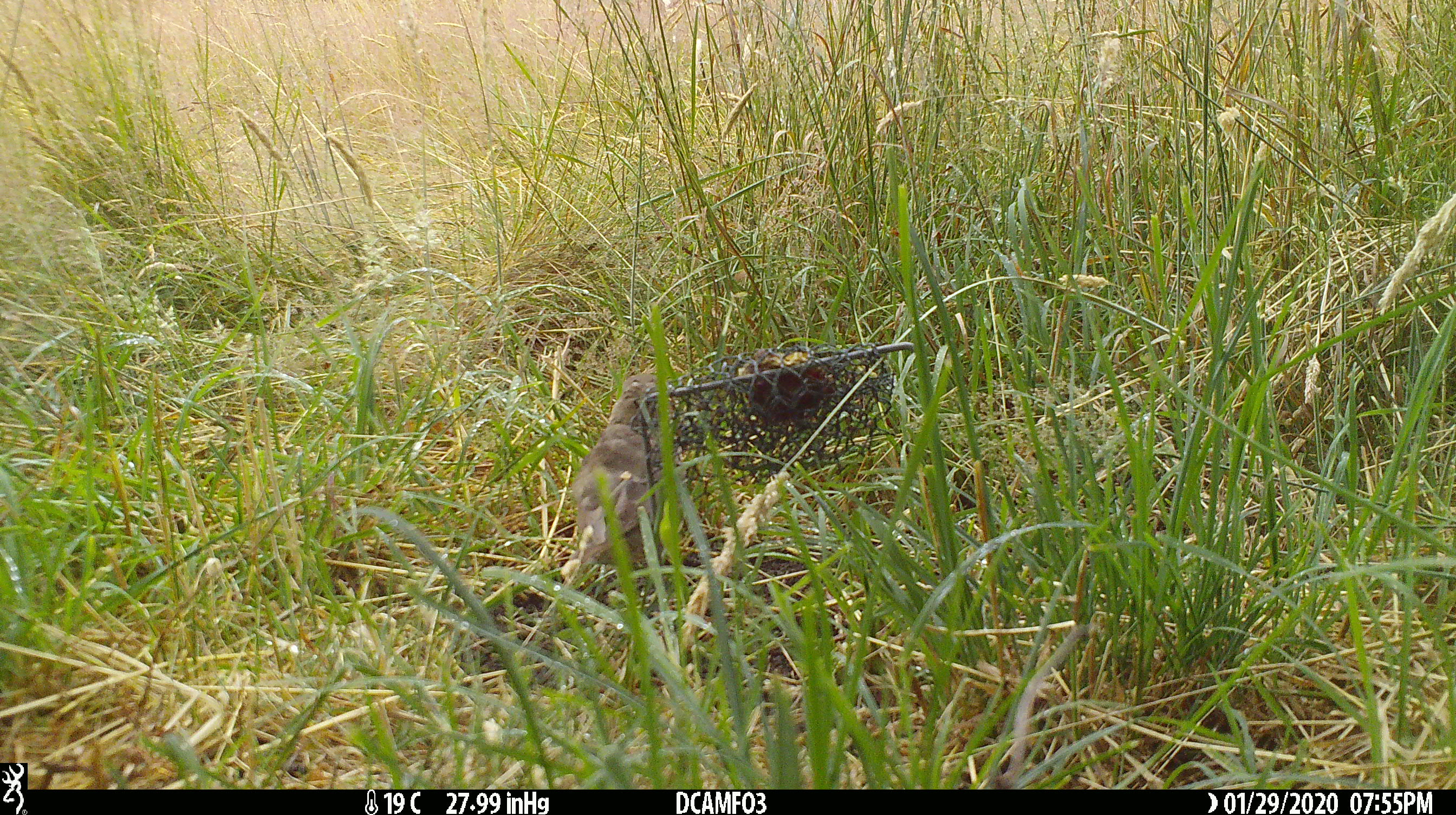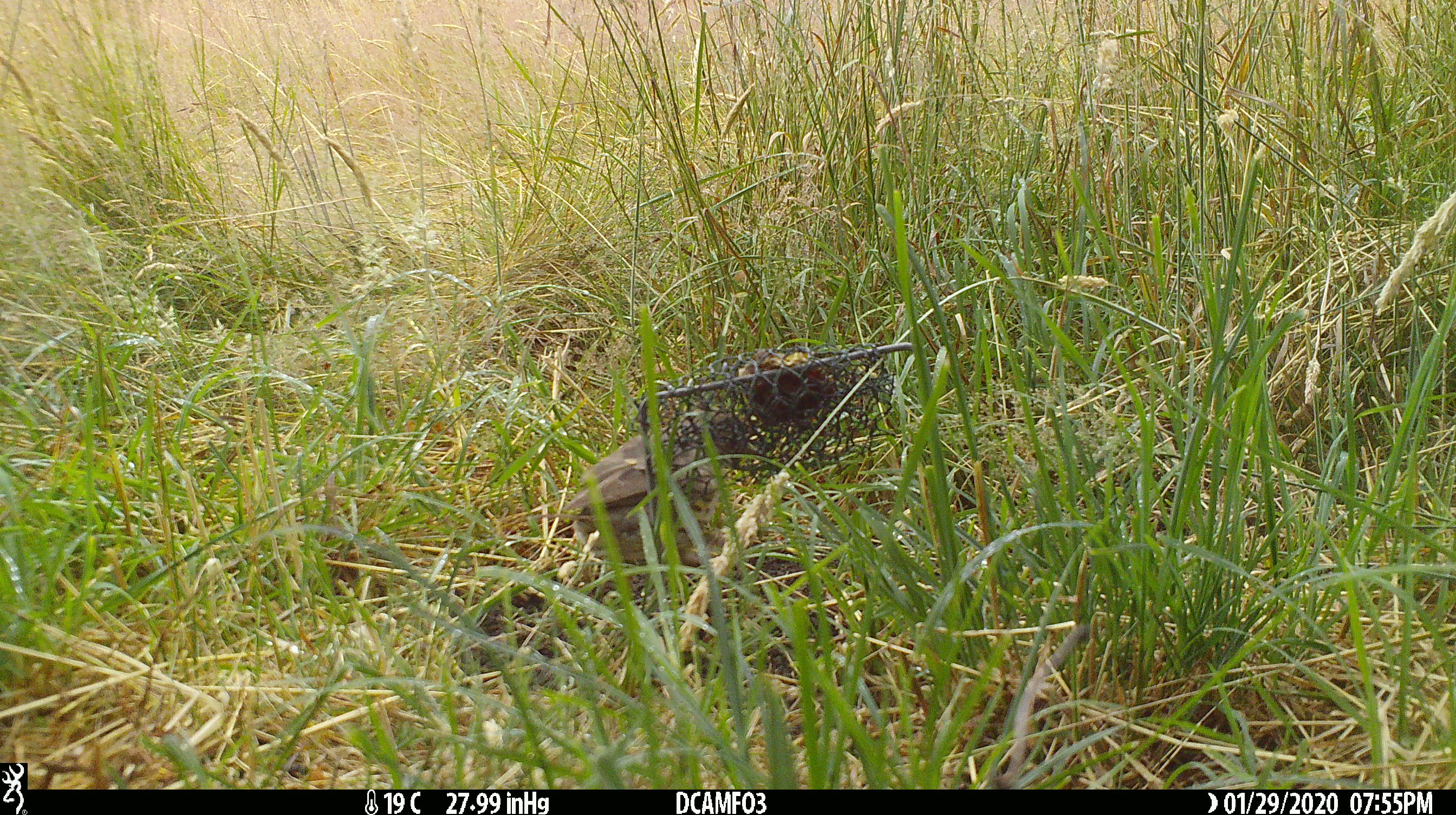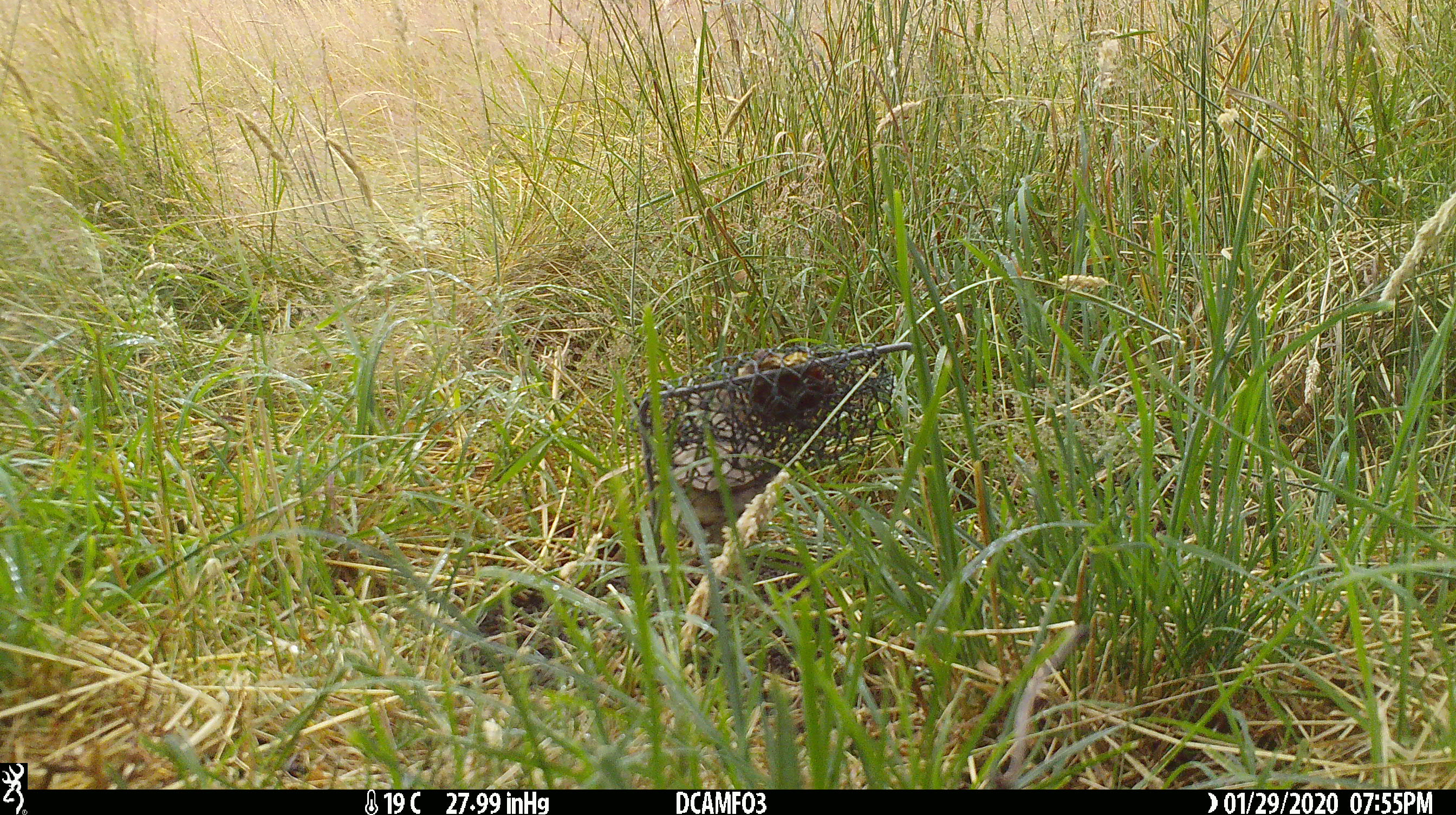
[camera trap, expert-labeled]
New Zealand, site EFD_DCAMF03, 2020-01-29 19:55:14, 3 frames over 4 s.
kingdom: Animalia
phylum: Chordata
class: Aves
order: Passeriformes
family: Turdidae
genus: Turdus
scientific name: Turdus philomelos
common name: song thrush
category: thrush